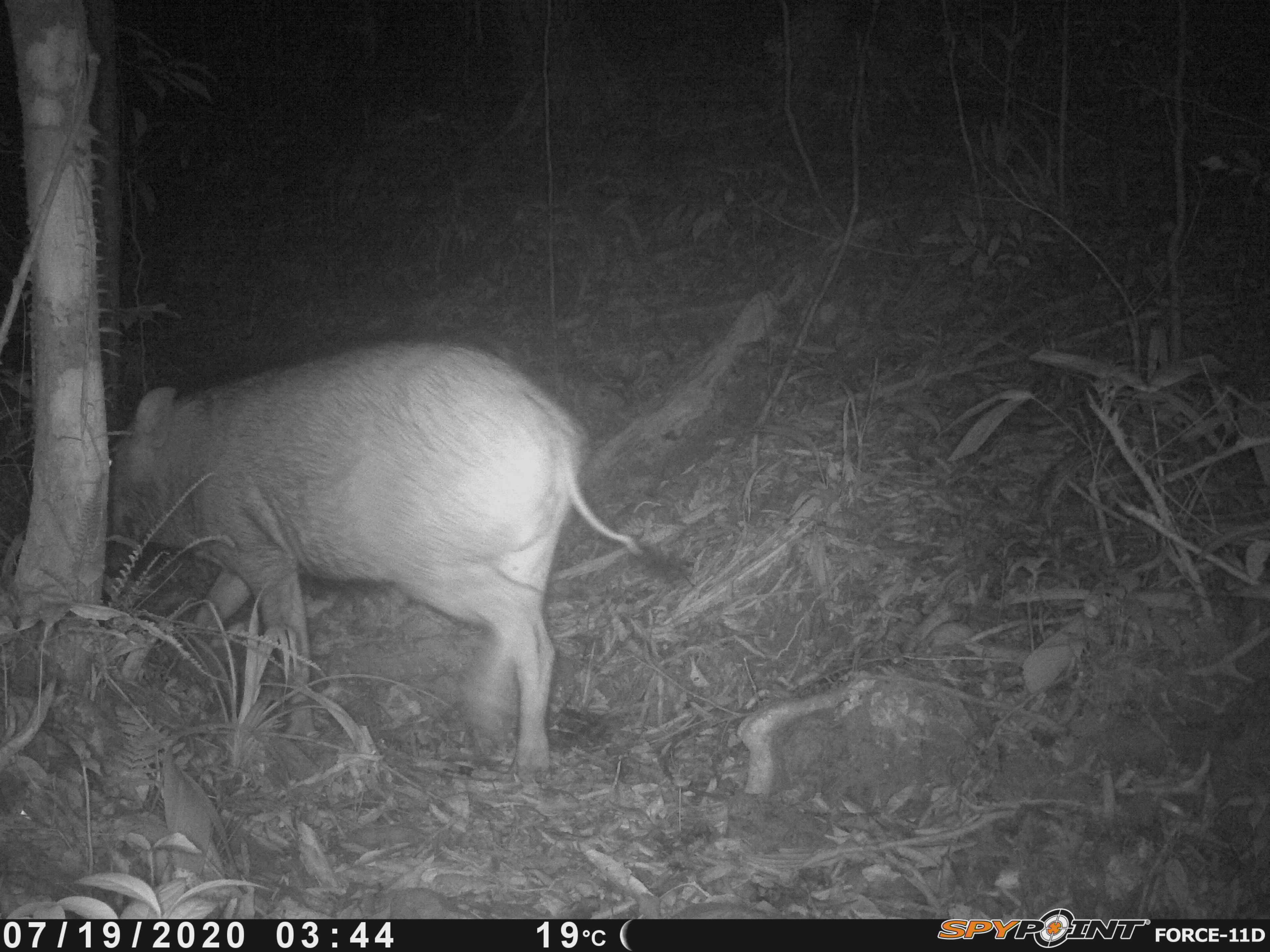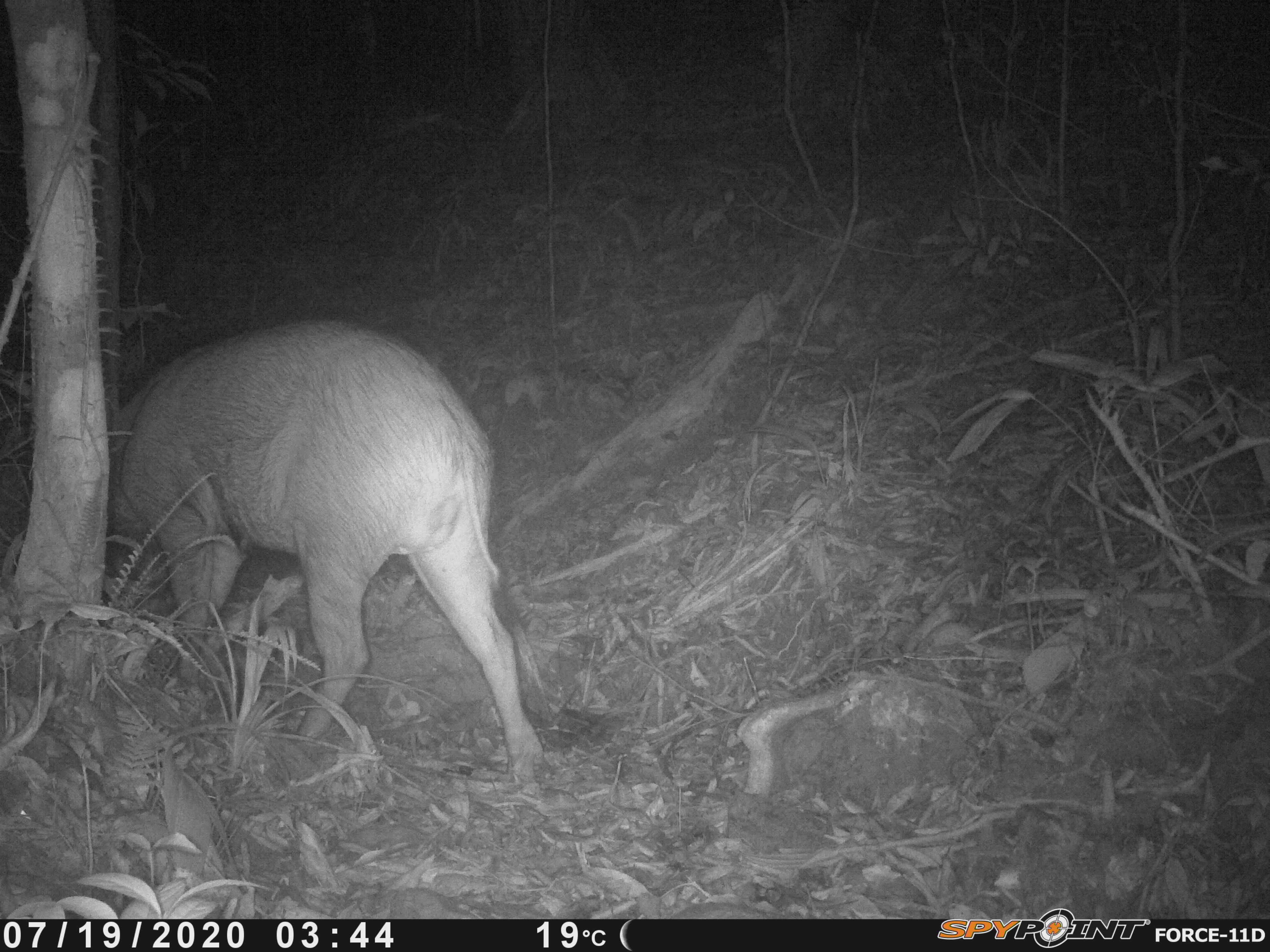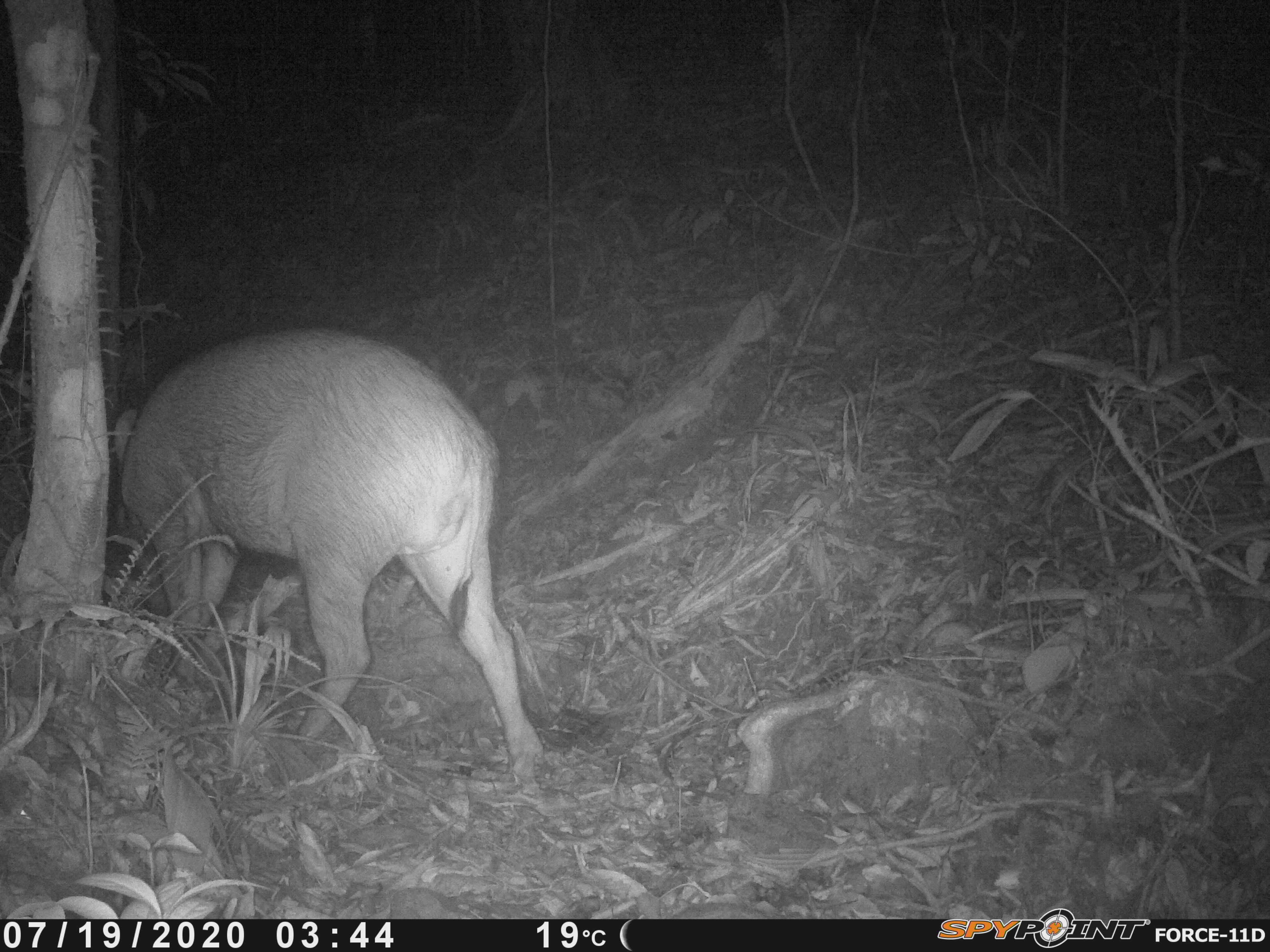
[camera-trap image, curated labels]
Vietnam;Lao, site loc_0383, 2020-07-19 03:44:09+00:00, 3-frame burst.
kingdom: Animalia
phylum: Chordata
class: Mammalia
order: Artiodactyla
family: Suidae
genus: Sus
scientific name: Sus scrofa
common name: eurasian wild pig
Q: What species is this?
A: Eurasian wild pig (Sus scrofa).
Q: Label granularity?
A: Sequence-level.